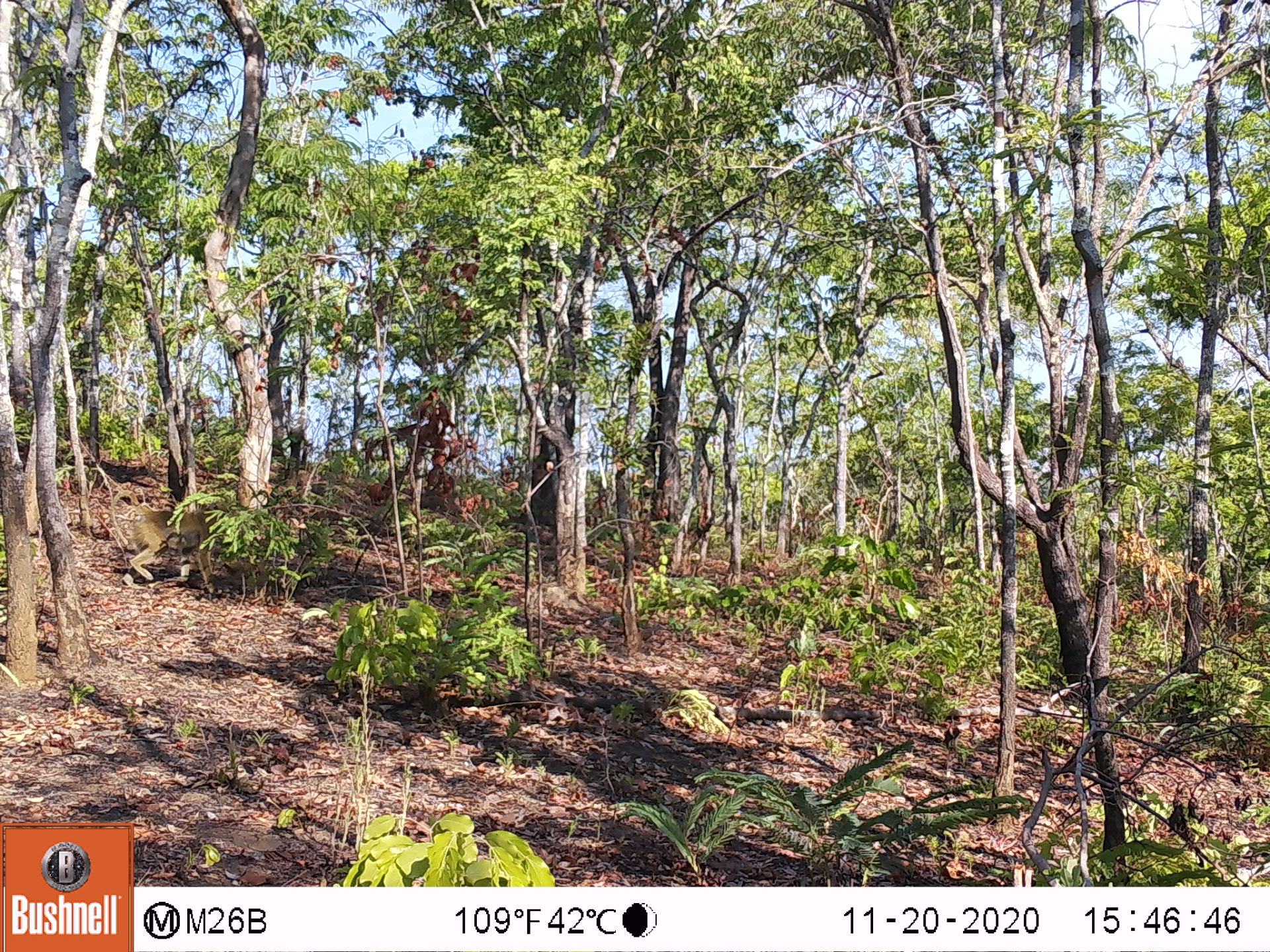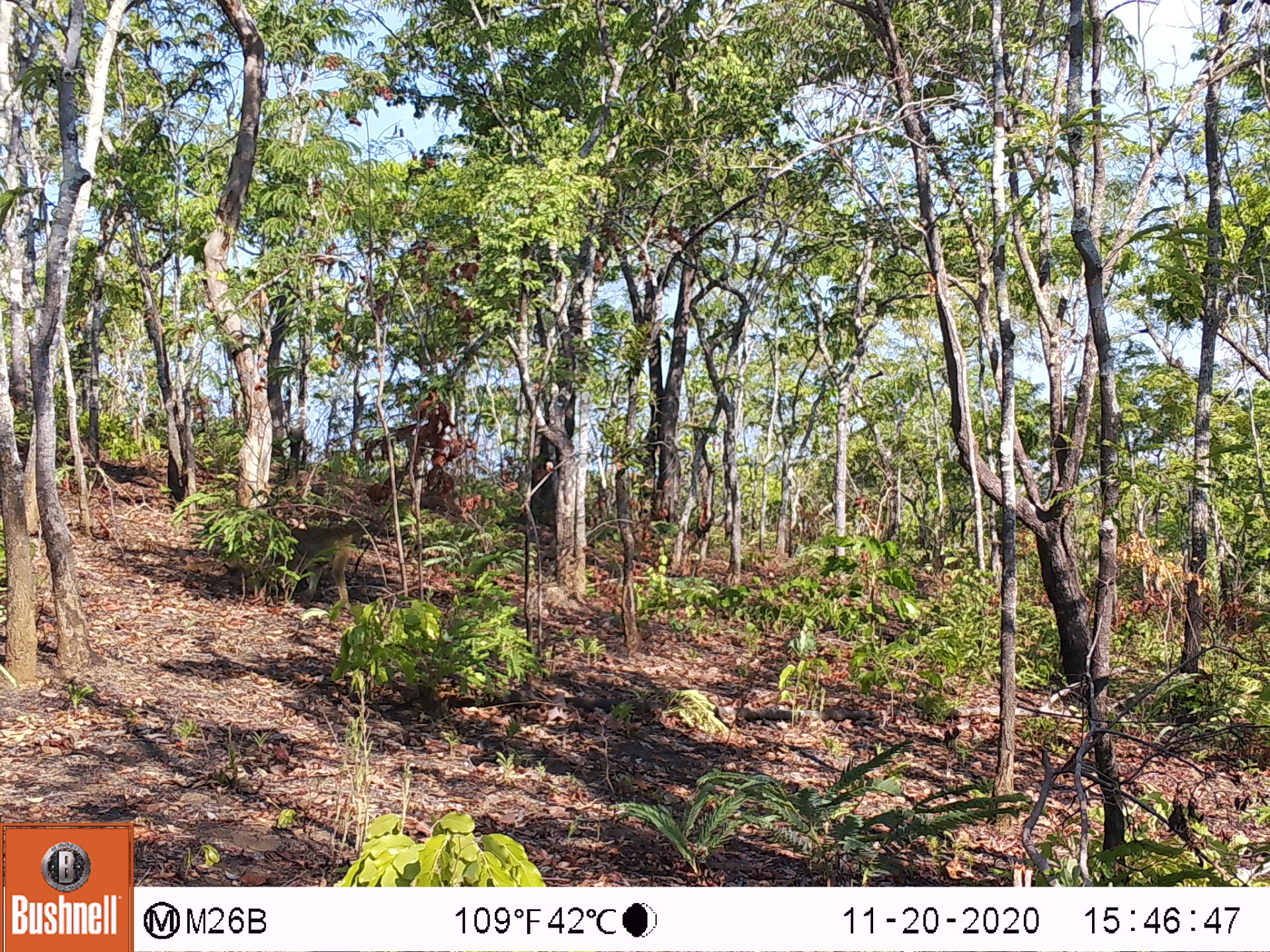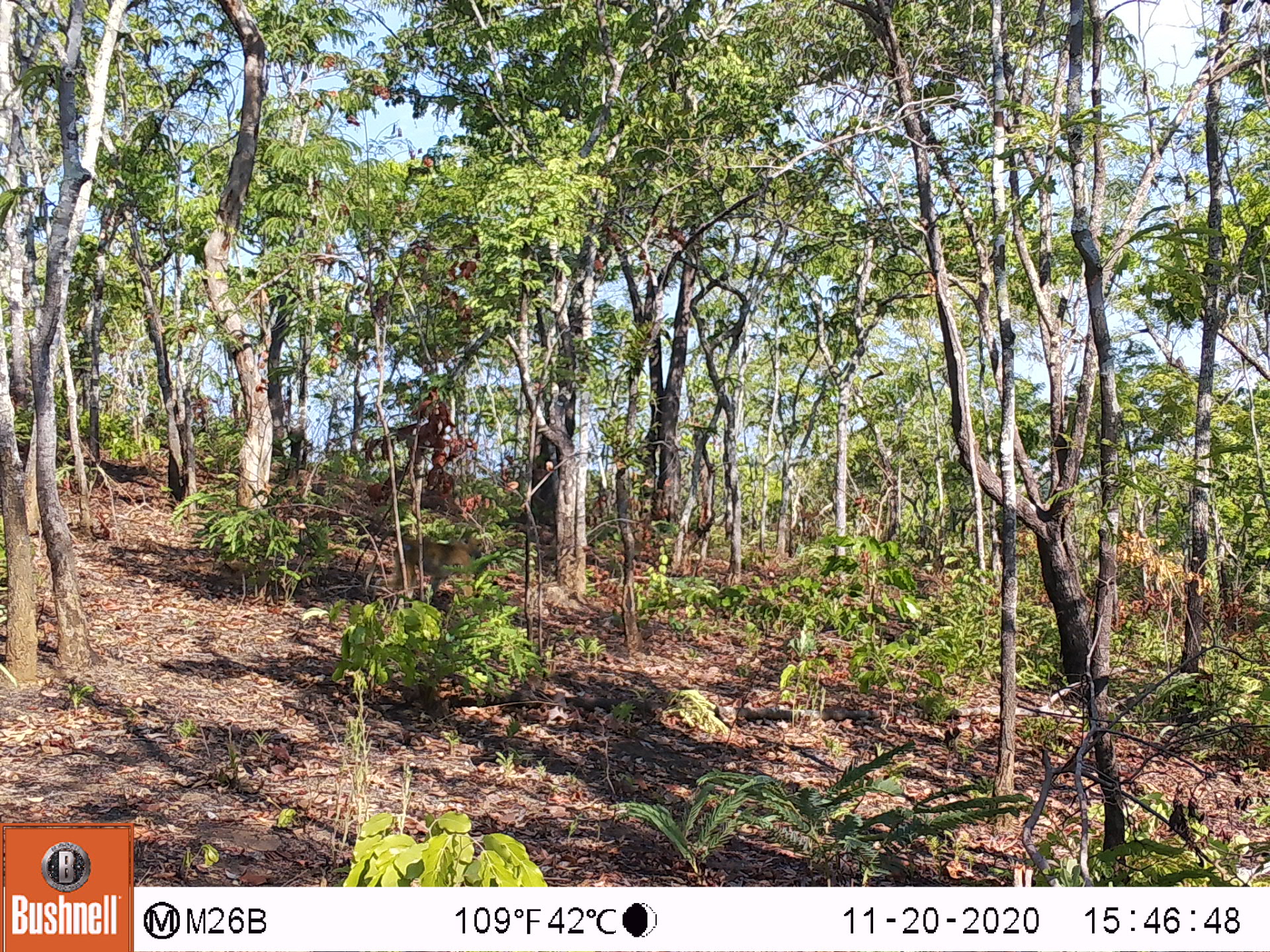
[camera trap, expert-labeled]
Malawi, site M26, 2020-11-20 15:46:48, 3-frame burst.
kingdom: Animalia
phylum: Chordata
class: Mammalia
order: Primates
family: Cercopithecidae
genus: Papio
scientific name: Papio cynocephalus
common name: yellow baboon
Yellow baboon (Papio cynocephalus), count 1.